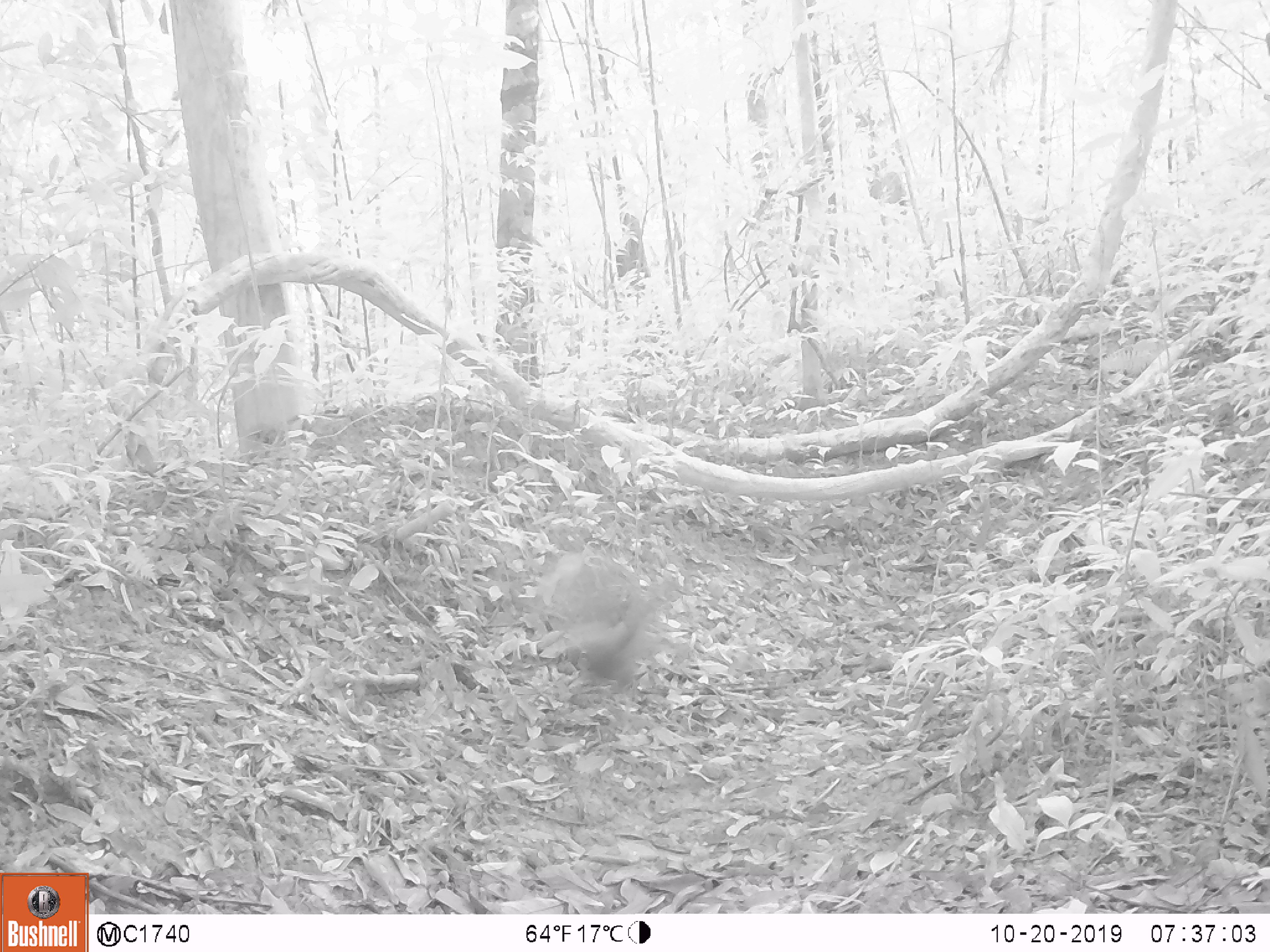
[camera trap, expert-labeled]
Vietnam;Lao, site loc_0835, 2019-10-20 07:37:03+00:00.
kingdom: Animalia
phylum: Chordata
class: Aves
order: Galliformes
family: Phasianidae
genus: Lophura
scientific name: Lophura nycthemera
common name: silver pheasant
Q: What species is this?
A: Silver pheasant (Lophura nycthemera).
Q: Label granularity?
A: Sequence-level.